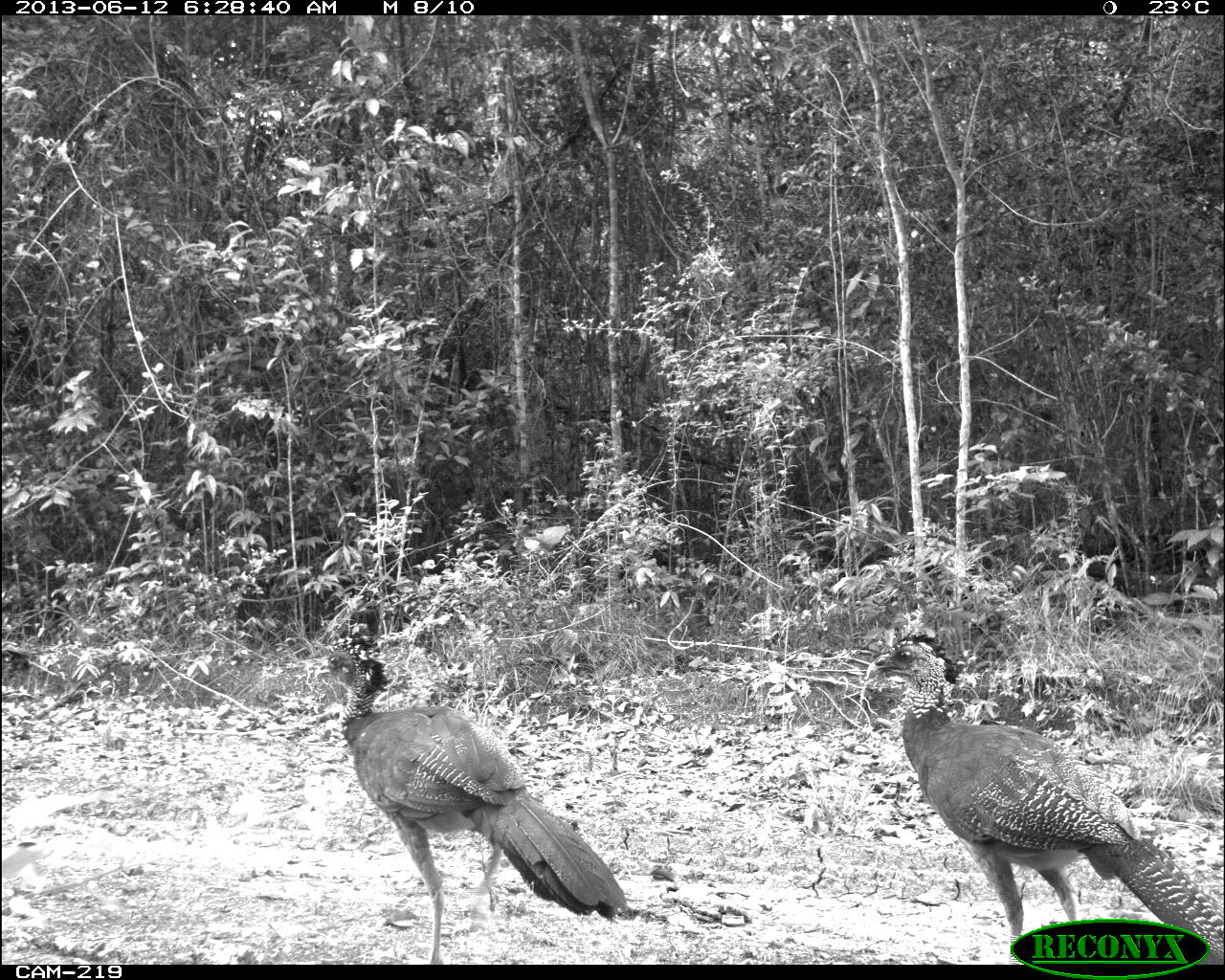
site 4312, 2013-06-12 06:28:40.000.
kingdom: Animalia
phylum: Chordata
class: Aves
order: Galliformes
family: Cracidae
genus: Crax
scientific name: Crax rubra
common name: great curassow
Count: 3.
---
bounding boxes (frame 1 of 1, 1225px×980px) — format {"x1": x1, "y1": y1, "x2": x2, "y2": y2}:
crax rubra: {"x1": 864, "y1": 627, "x2": 1225, "y2": 964}; {"x1": 318, "y1": 631, "x2": 626, "y2": 962}